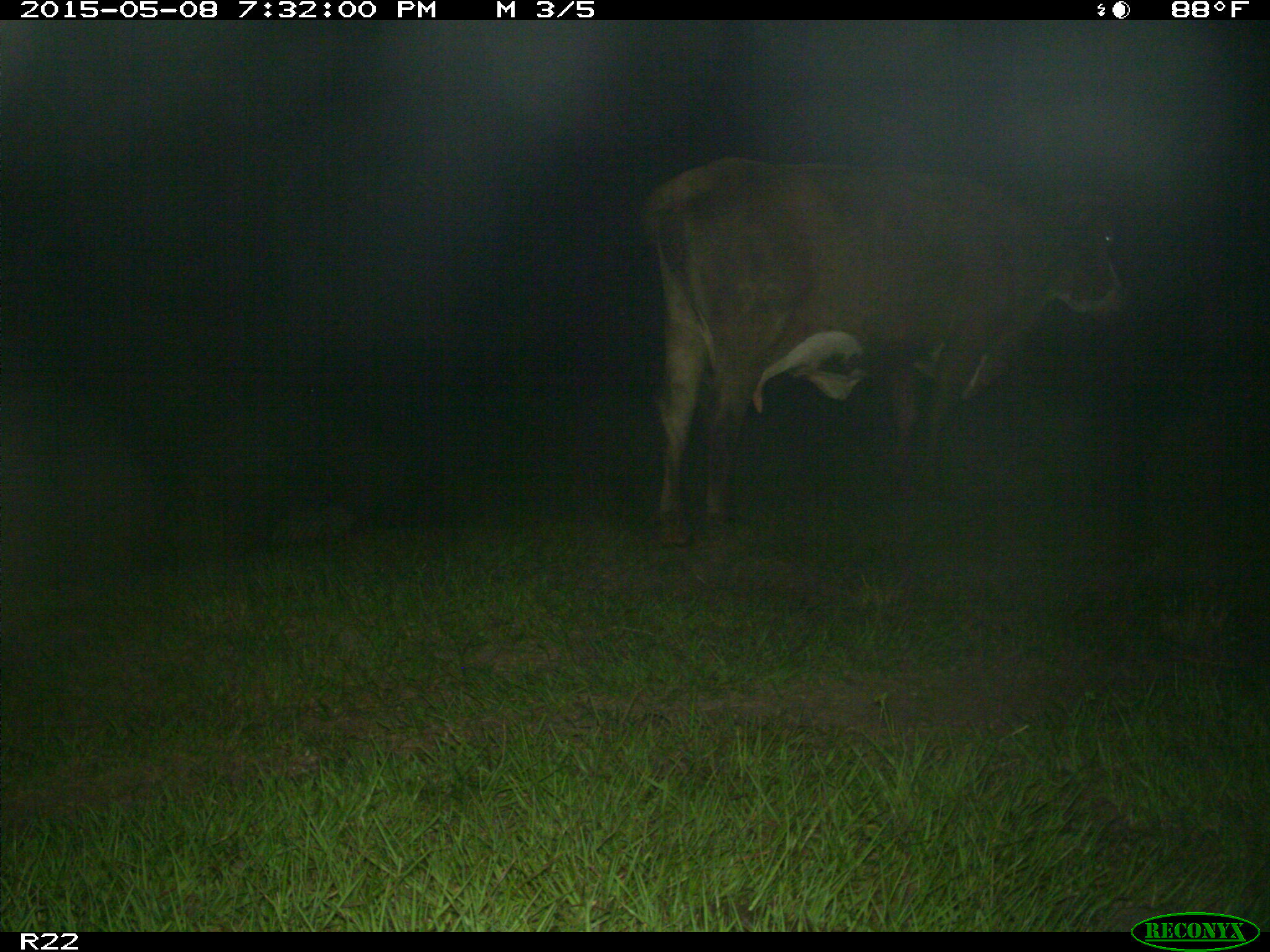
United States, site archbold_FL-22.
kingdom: Animalia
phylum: Chordata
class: Mammalia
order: Artiodactyla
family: Bovidae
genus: Bos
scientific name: Bos taurus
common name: domestic cow